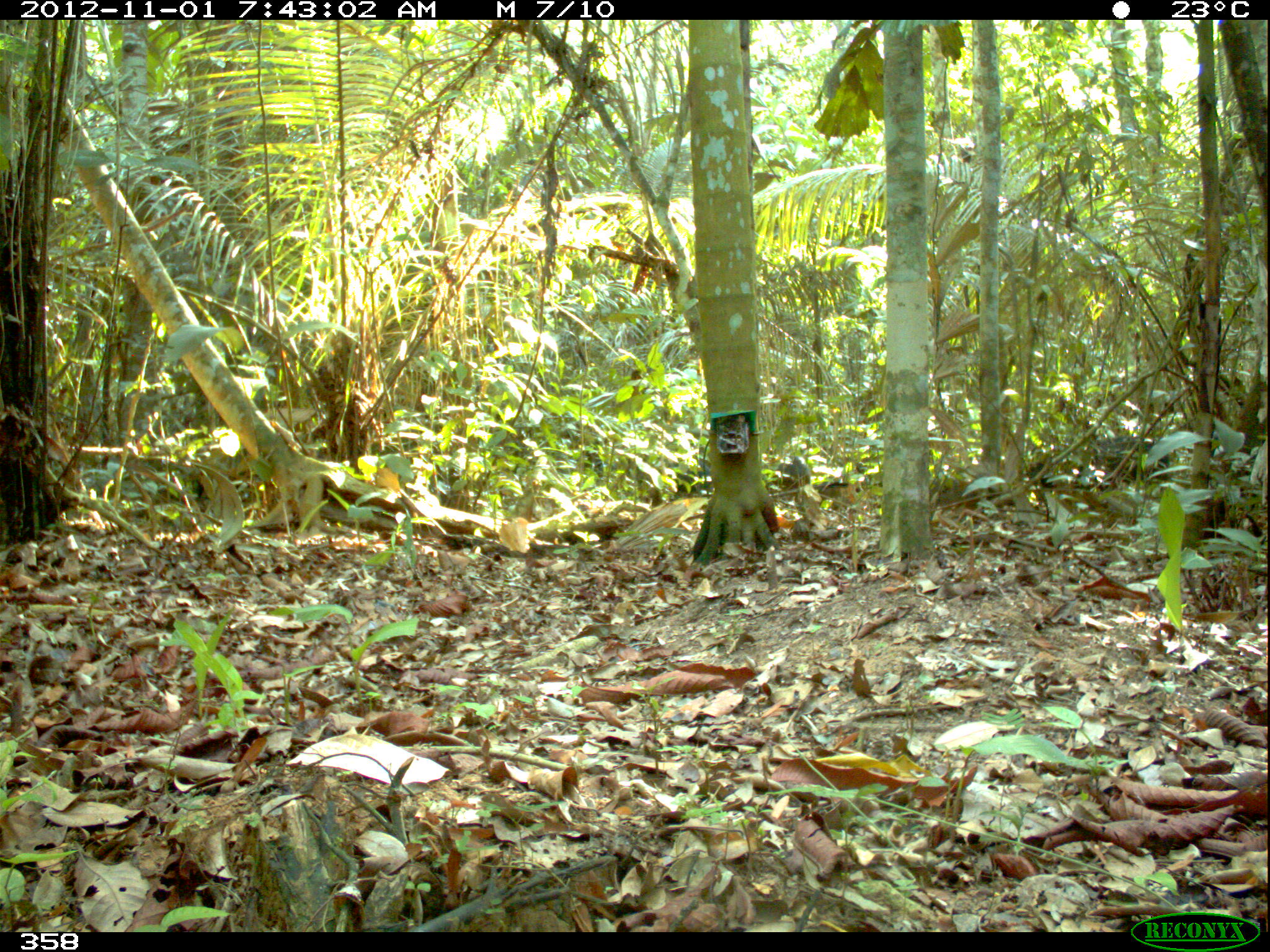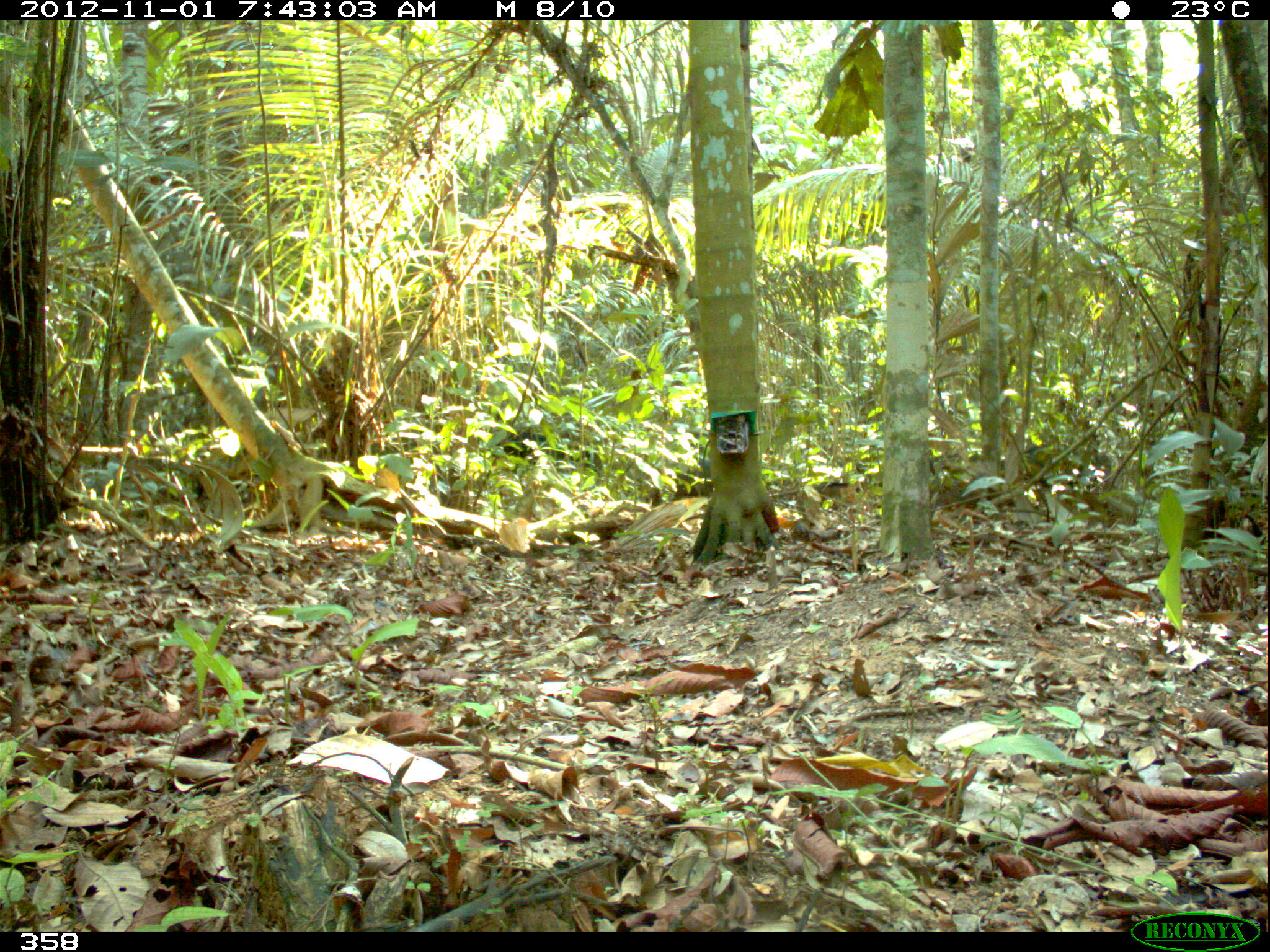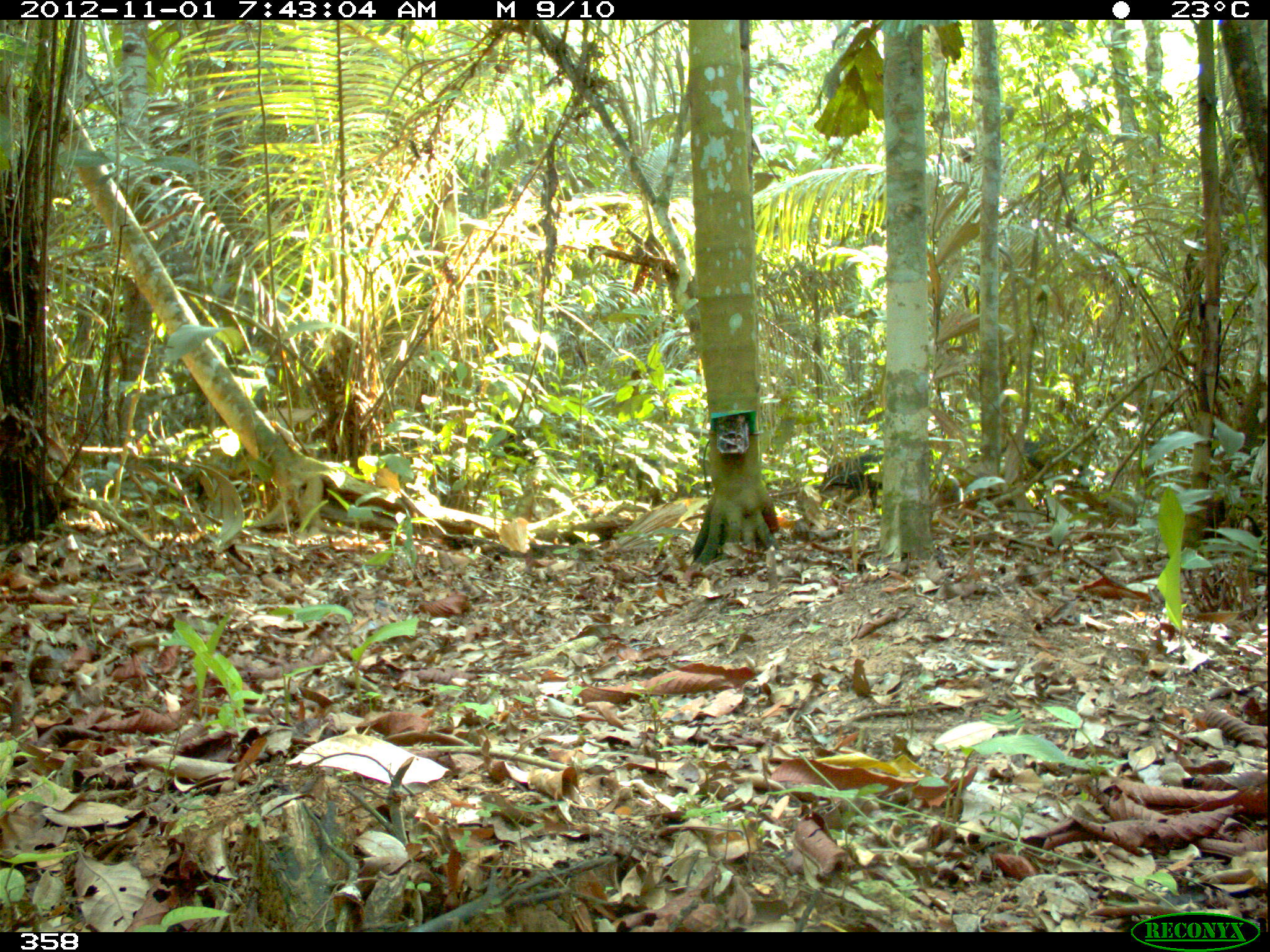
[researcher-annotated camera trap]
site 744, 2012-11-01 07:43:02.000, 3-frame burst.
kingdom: Animalia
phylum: Chordata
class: Mammalia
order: Artiodactyla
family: Tayassuidae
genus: Tayassu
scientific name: Tayassu pecari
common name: white-lipped peccary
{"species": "Tayassu pecari (white-lipped peccary)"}